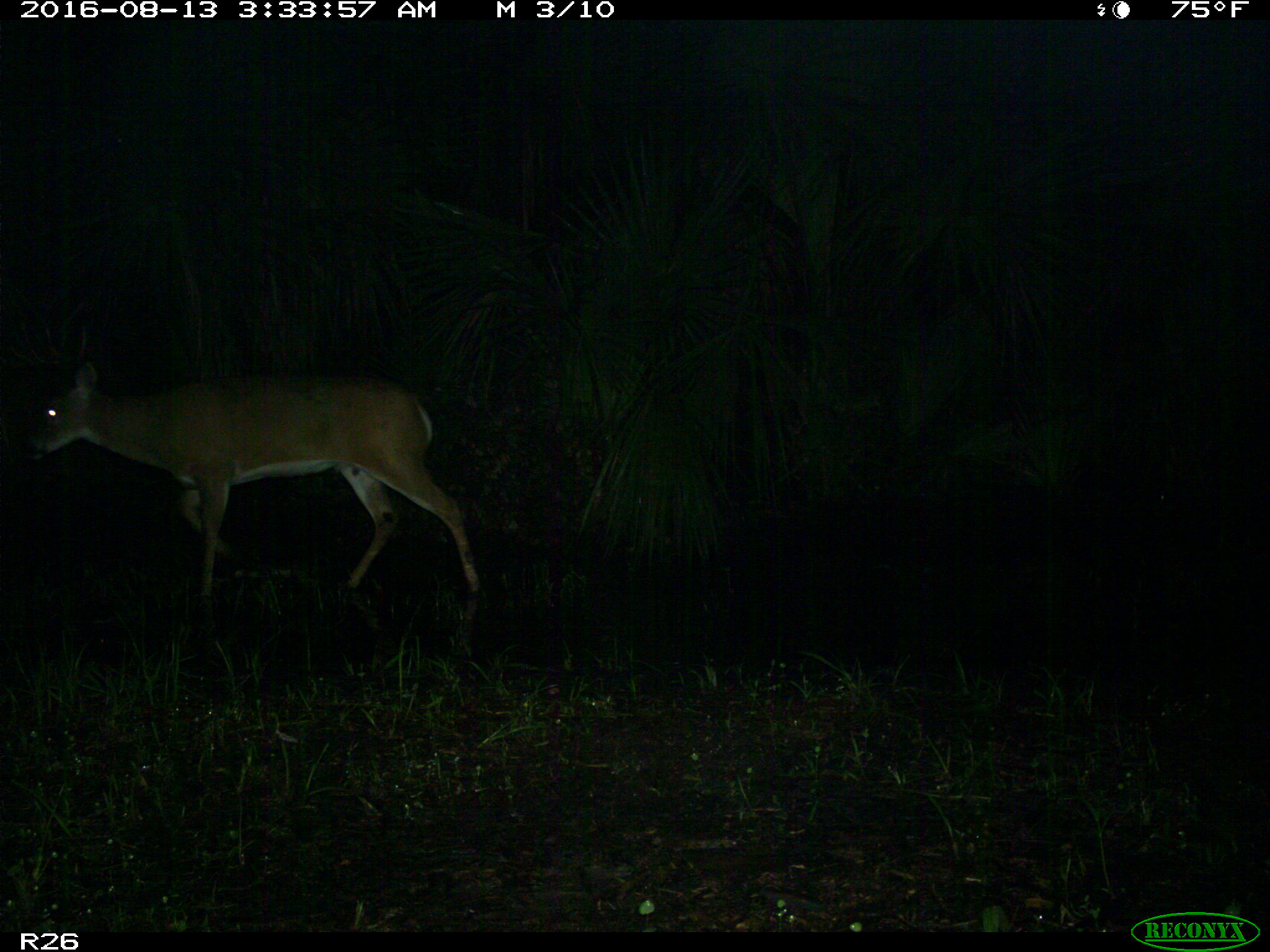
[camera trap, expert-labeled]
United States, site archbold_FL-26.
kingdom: Animalia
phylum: Chordata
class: Mammalia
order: Artiodactyla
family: Cervidae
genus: Odocoileus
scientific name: Odocoileus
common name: deer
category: unidentified deer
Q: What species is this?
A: Unidentified deer (deer) (Odocoileus).